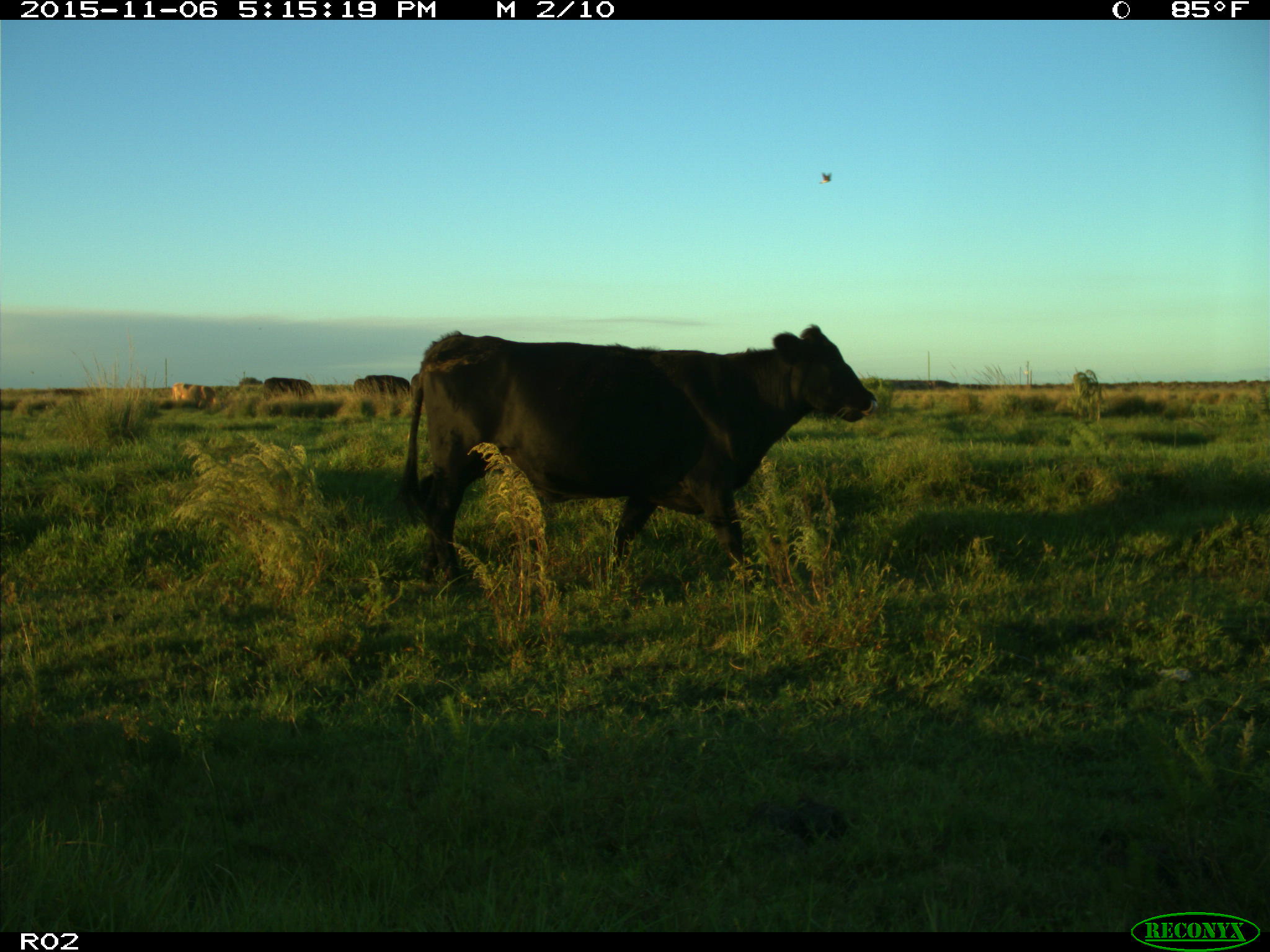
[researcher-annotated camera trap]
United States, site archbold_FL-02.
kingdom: Animalia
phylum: Chordata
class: Mammalia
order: Artiodactyla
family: Bovidae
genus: Bos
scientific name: Bos taurus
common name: domestic cow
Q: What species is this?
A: Bos taurus (domestic cow).